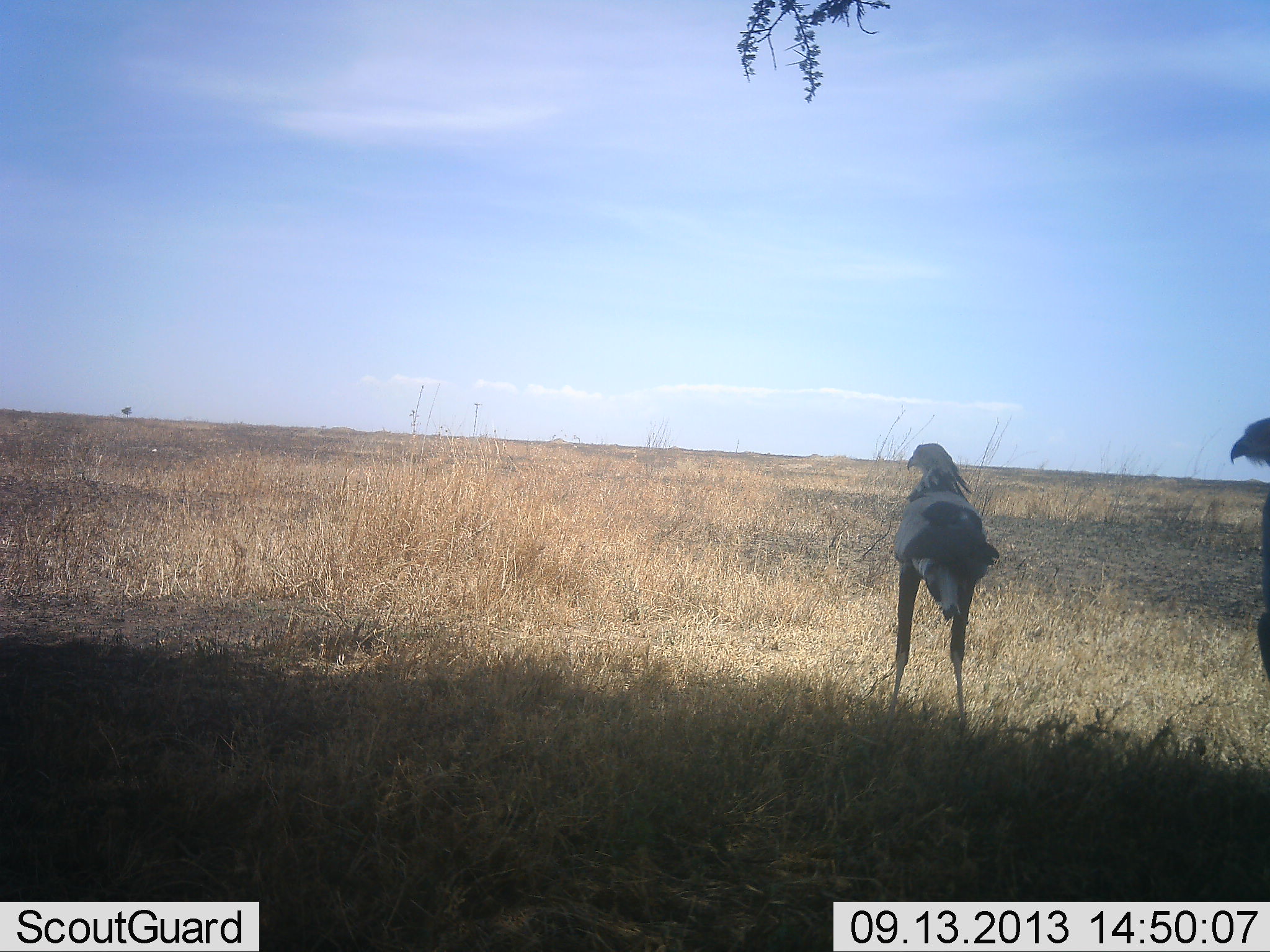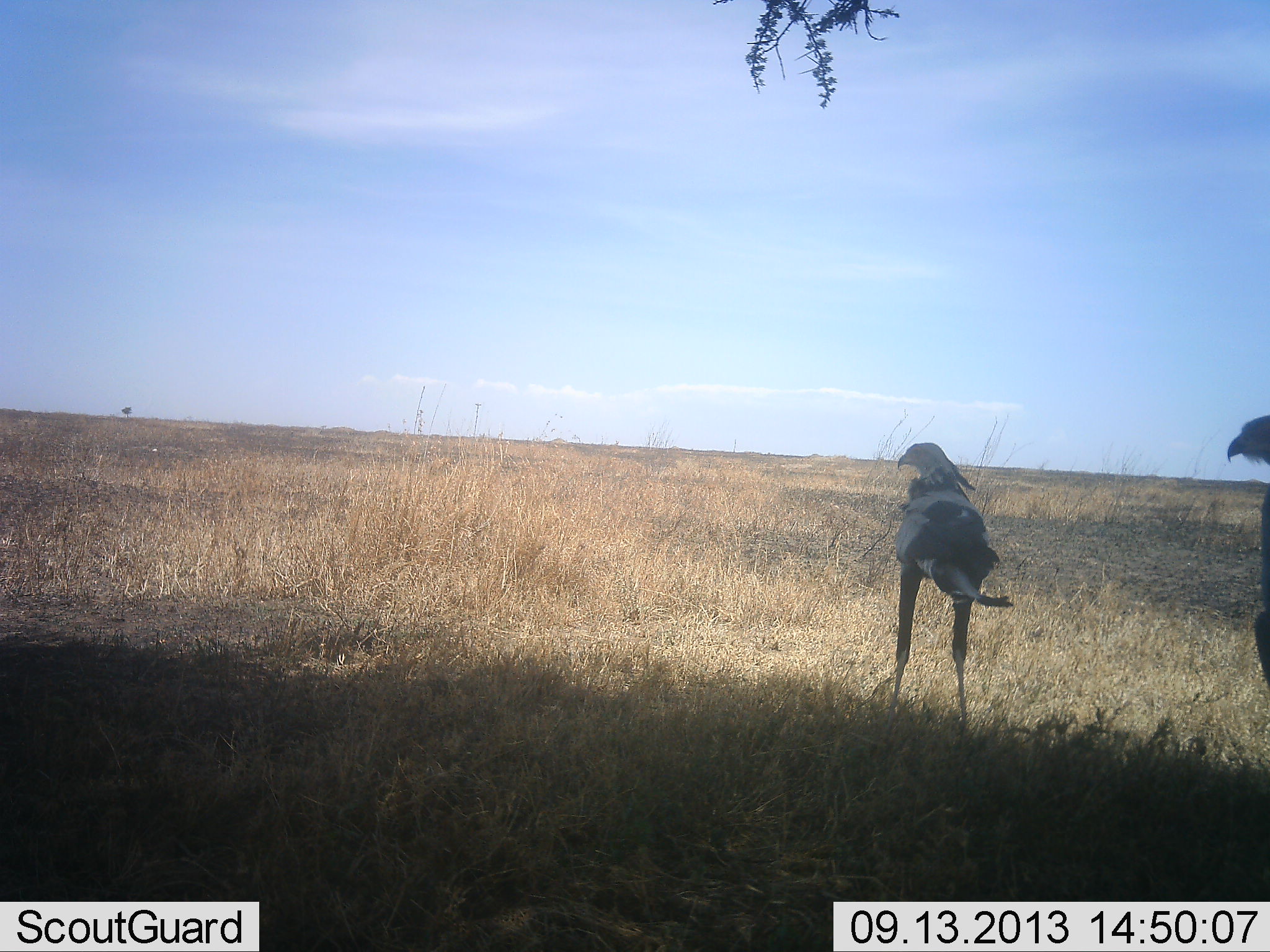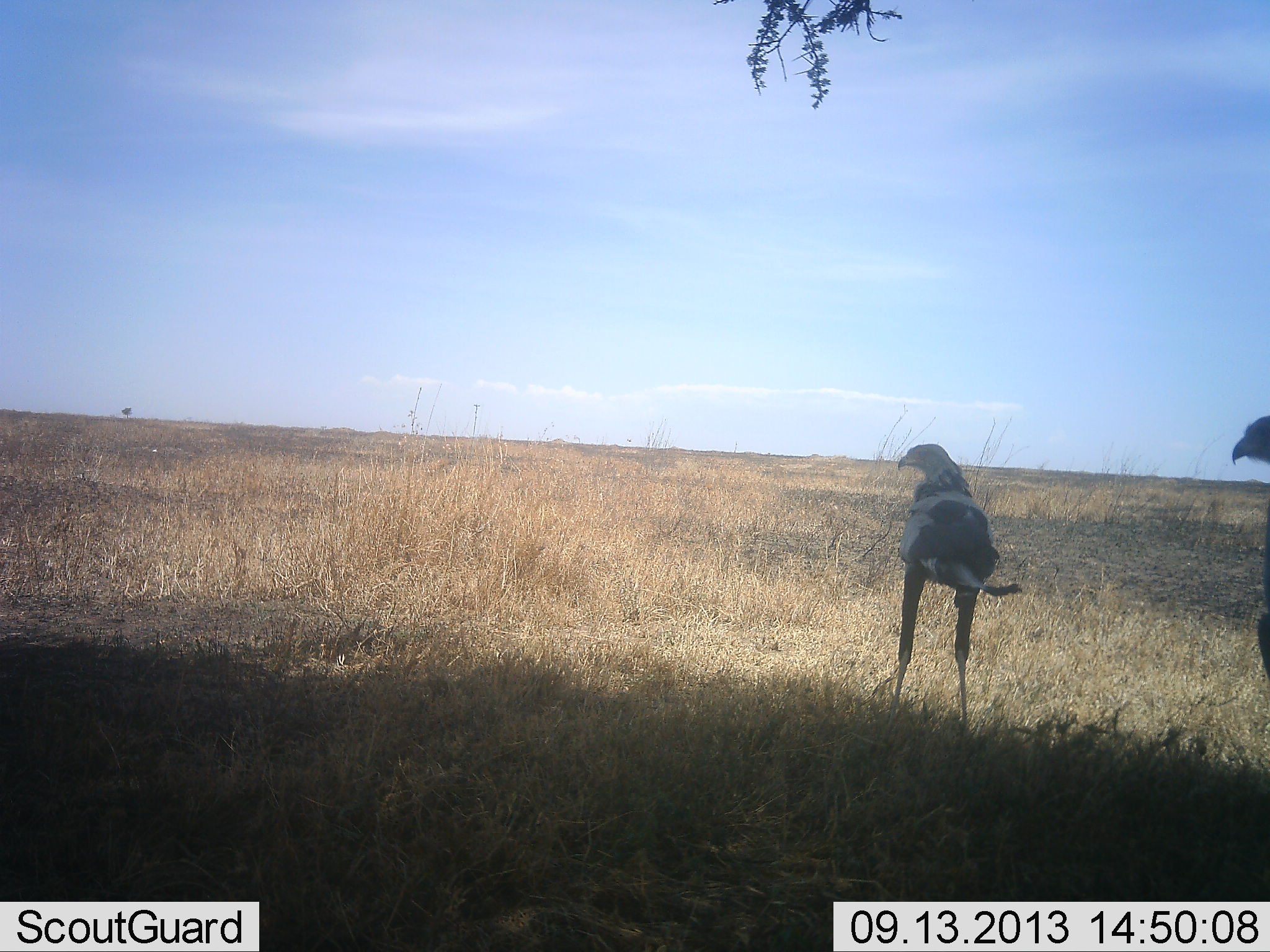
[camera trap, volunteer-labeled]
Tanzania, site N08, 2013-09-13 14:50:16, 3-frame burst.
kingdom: Animalia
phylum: Chordata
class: Aves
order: Accipitriformes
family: Sagittariidae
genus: Sagittarius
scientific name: Sagittarius serpentarius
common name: secretary bird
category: secretarybird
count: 2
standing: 100%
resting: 0%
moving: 0%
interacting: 0%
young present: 0%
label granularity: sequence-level